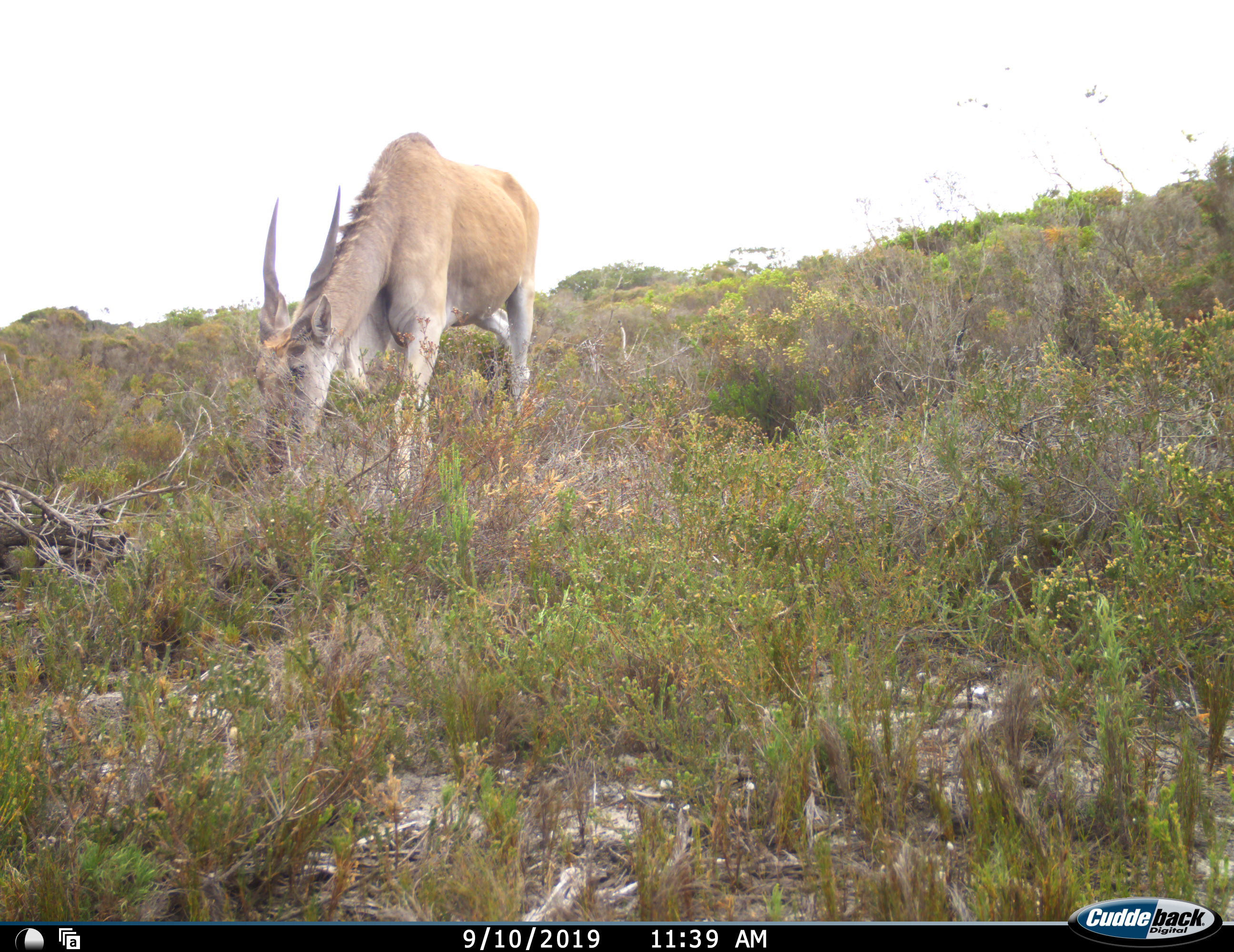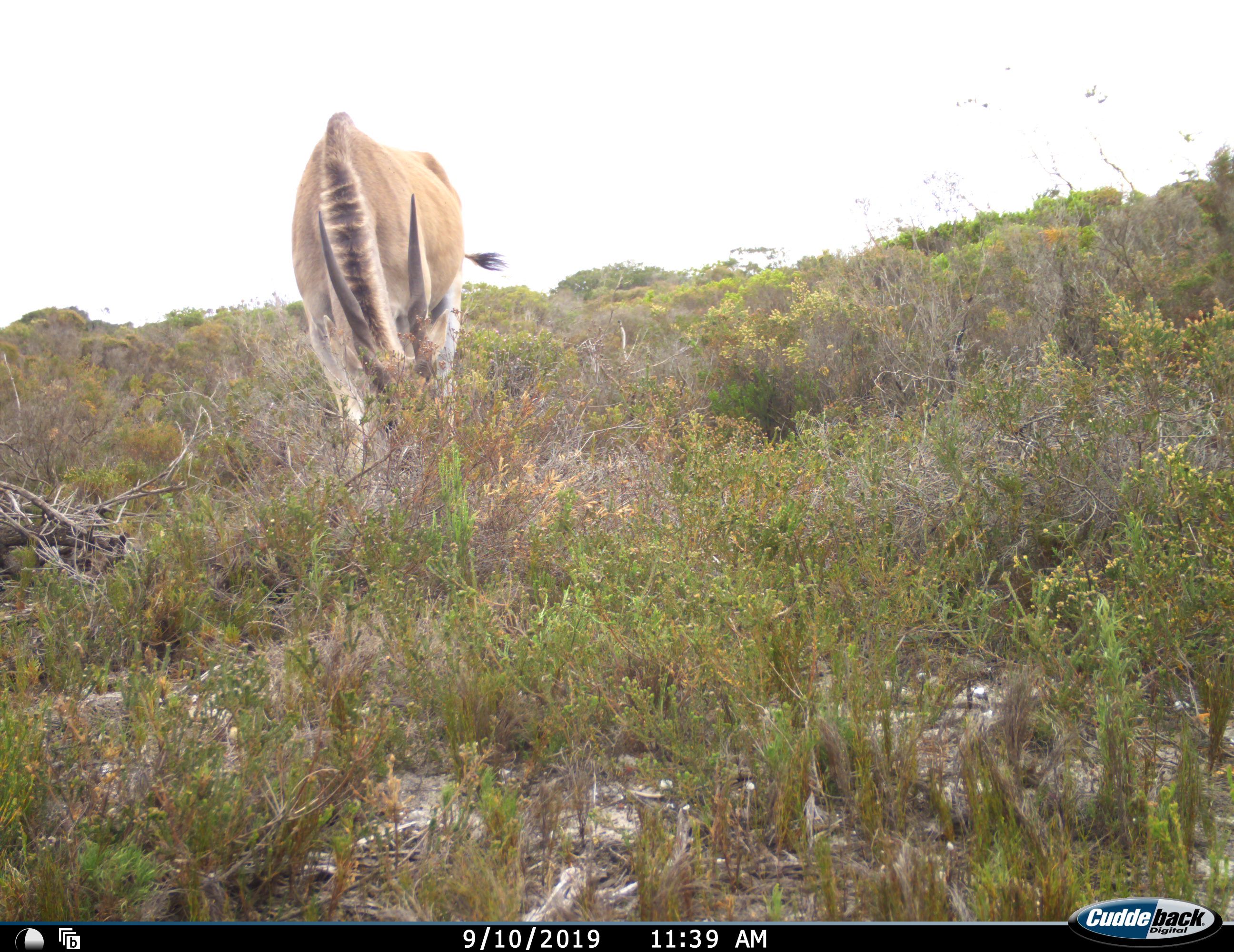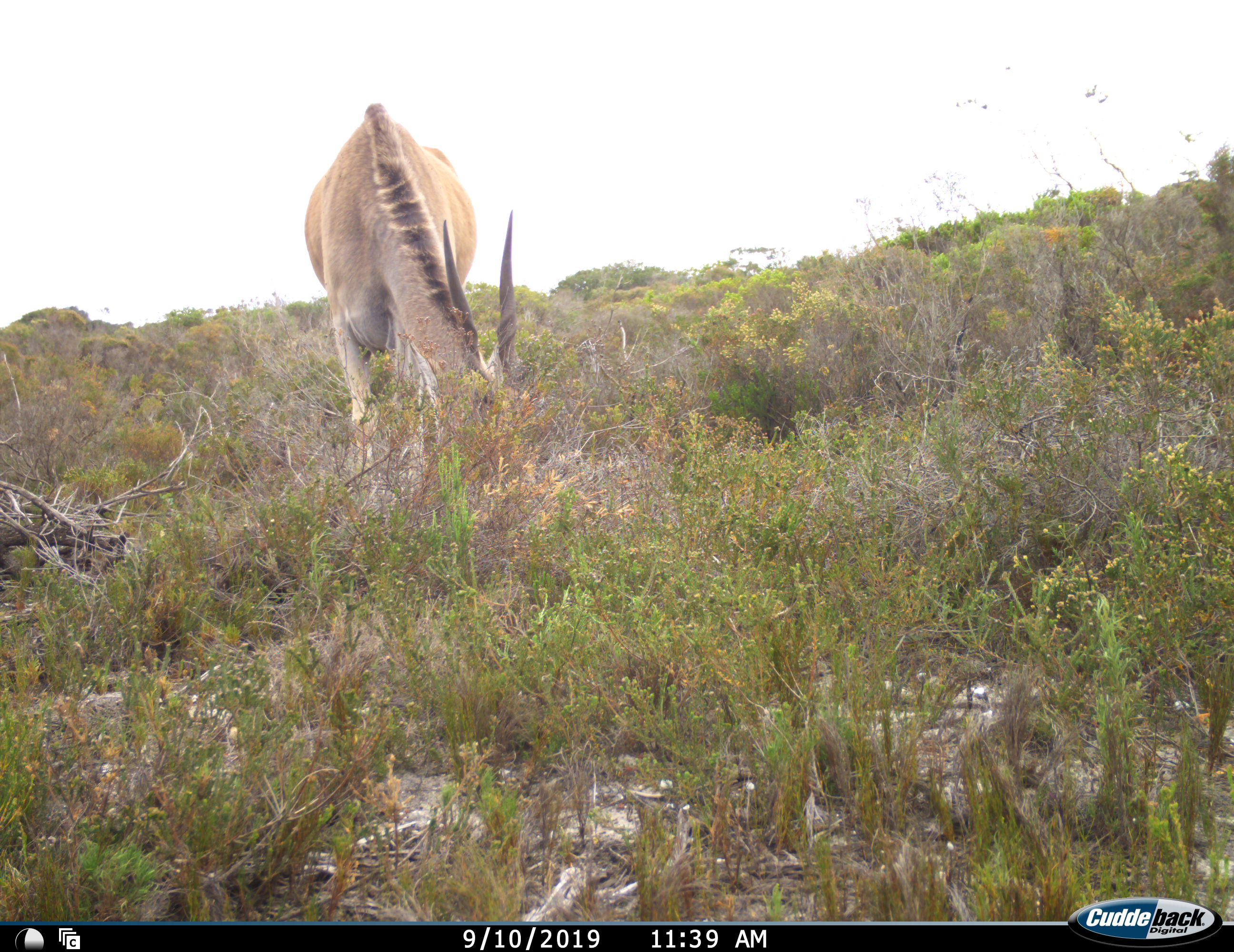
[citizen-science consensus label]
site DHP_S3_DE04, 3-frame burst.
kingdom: Animalia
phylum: Chordata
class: Mammalia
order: Artiodactyla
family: Bovidae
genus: Tragelaphus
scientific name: Tragelaphus oryx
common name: eland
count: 1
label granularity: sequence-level